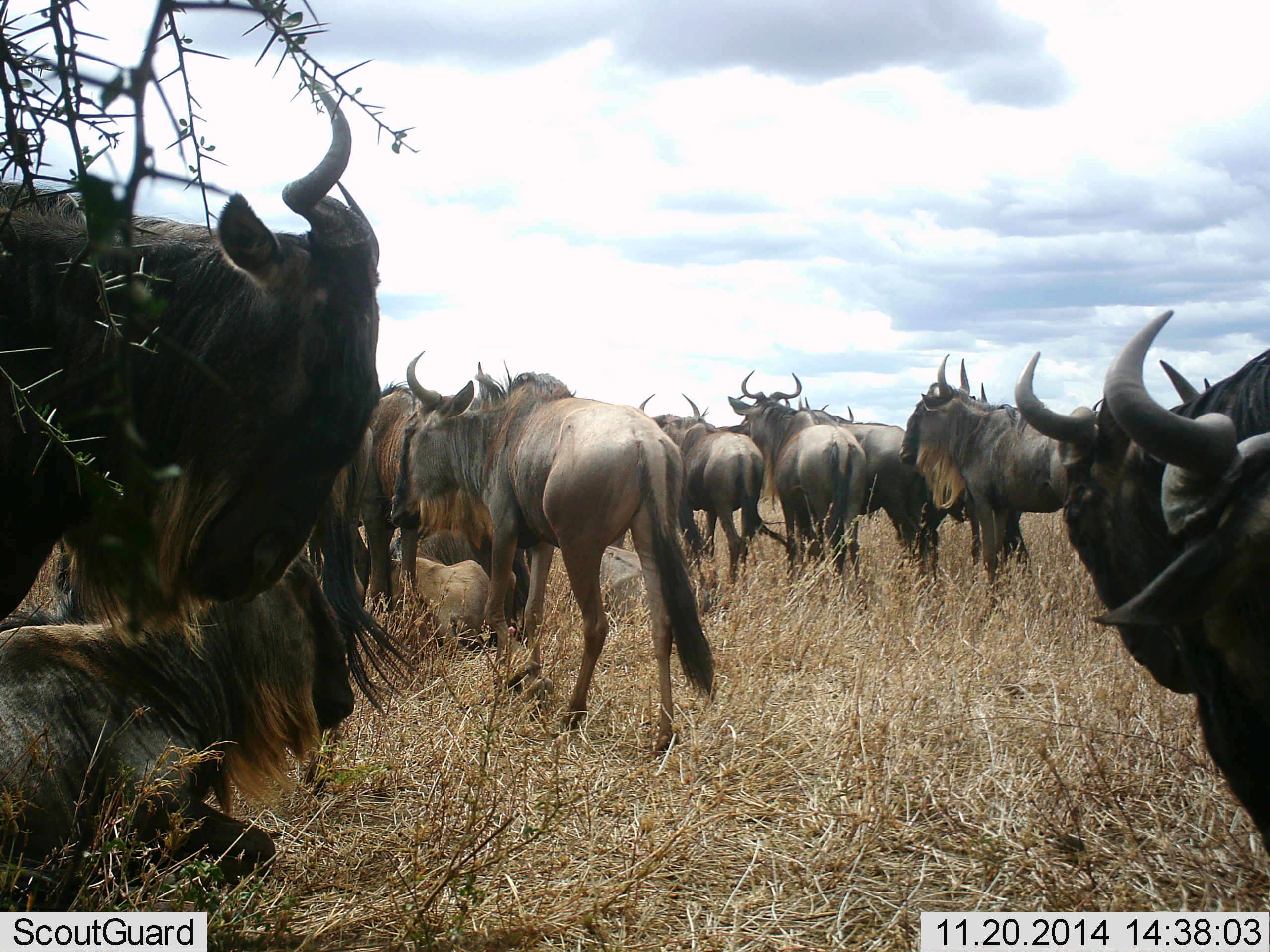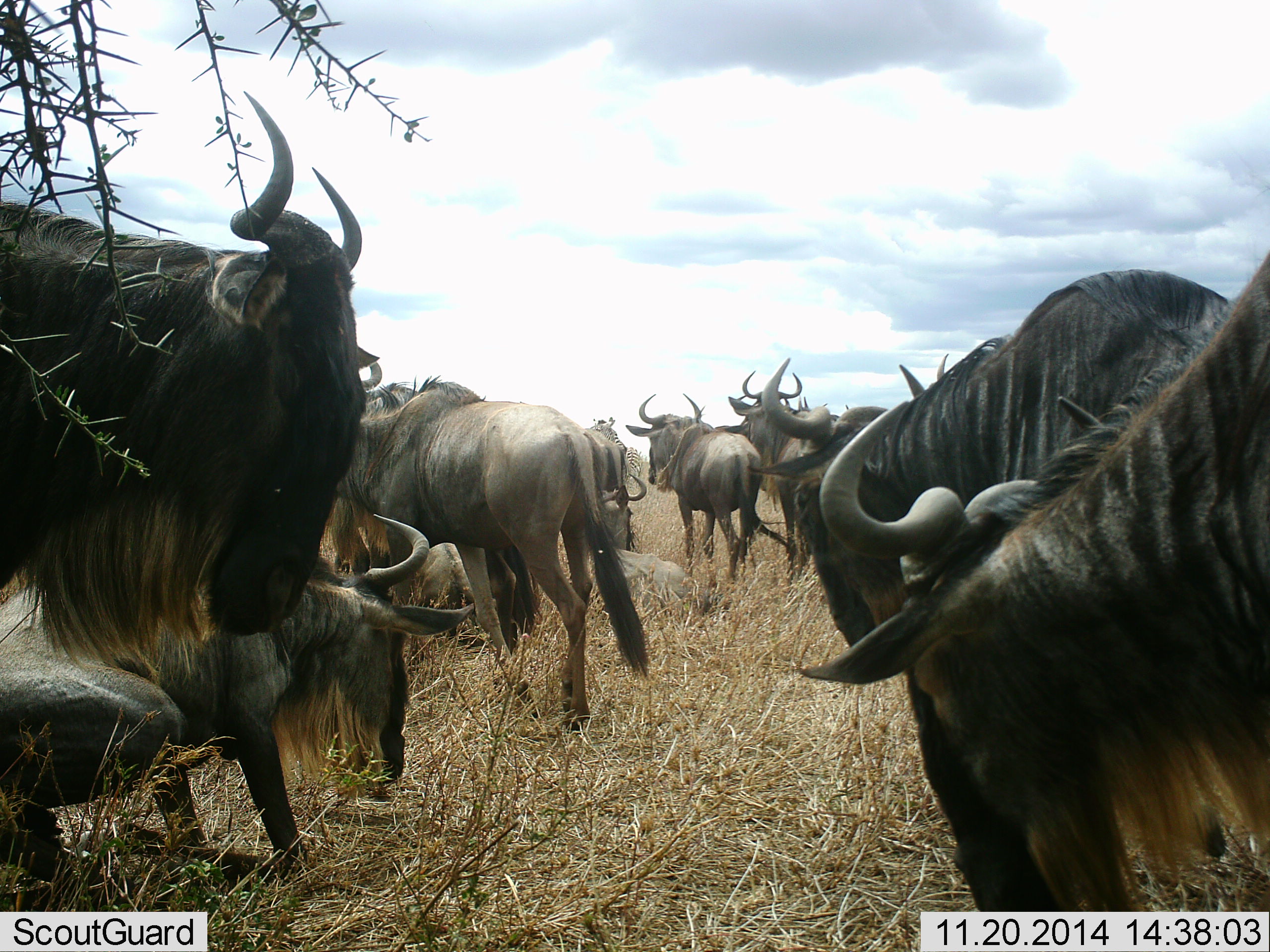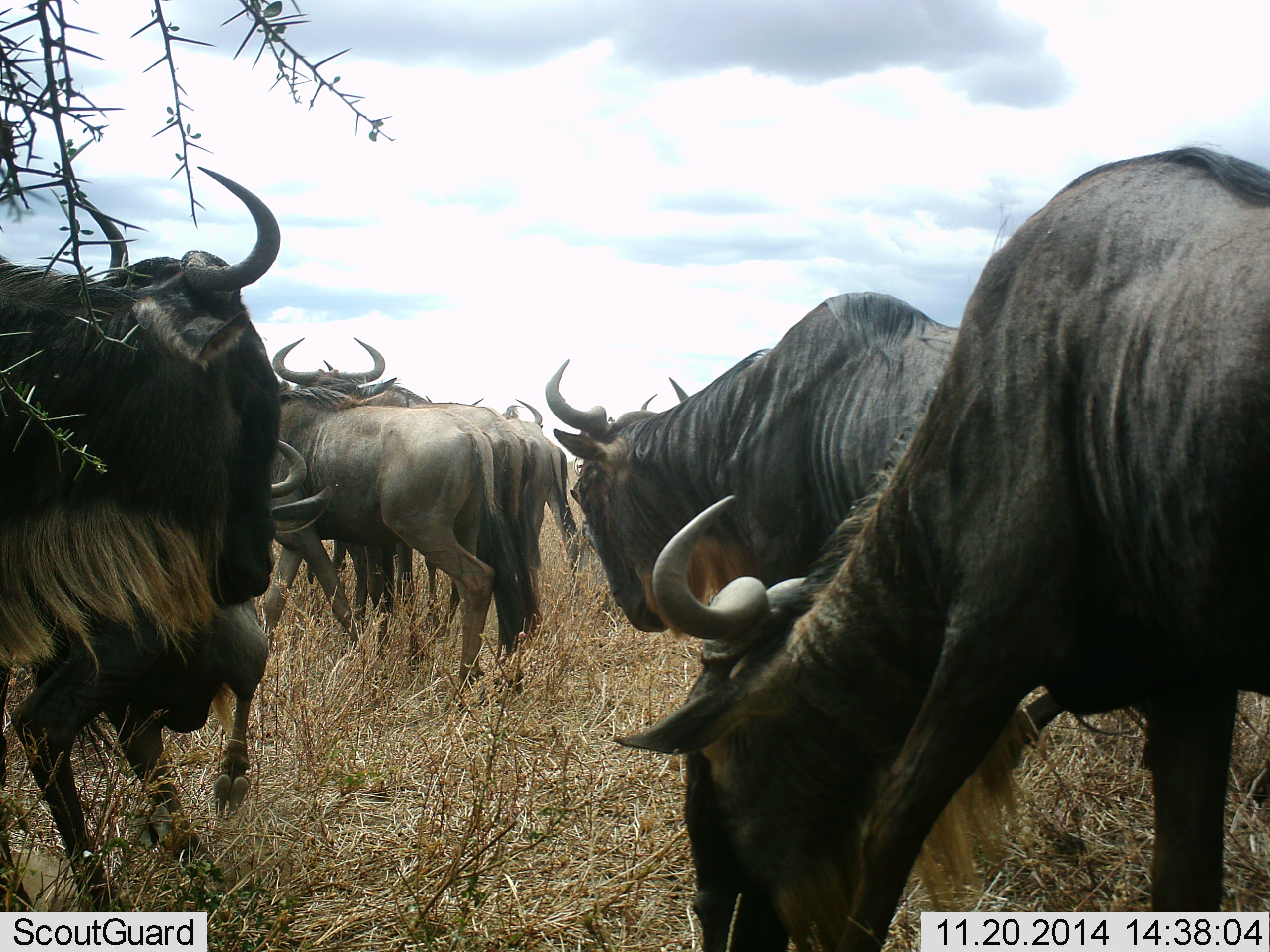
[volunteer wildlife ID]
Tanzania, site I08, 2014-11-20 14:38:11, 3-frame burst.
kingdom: Animalia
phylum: Chordata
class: Mammalia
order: Artiodactyla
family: Bovidae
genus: Connochaetes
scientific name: Connochaetes taurinus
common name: blue wildebeest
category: wildebeest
Wildebeest (blue wildebeest) (Connochaetes taurinus), count 11-50. Behavior (volunteer vote fractions): standing 50%, resting 60%, moving 40%, interacting 30%. Young present (vote fraction): 40%. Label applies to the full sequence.